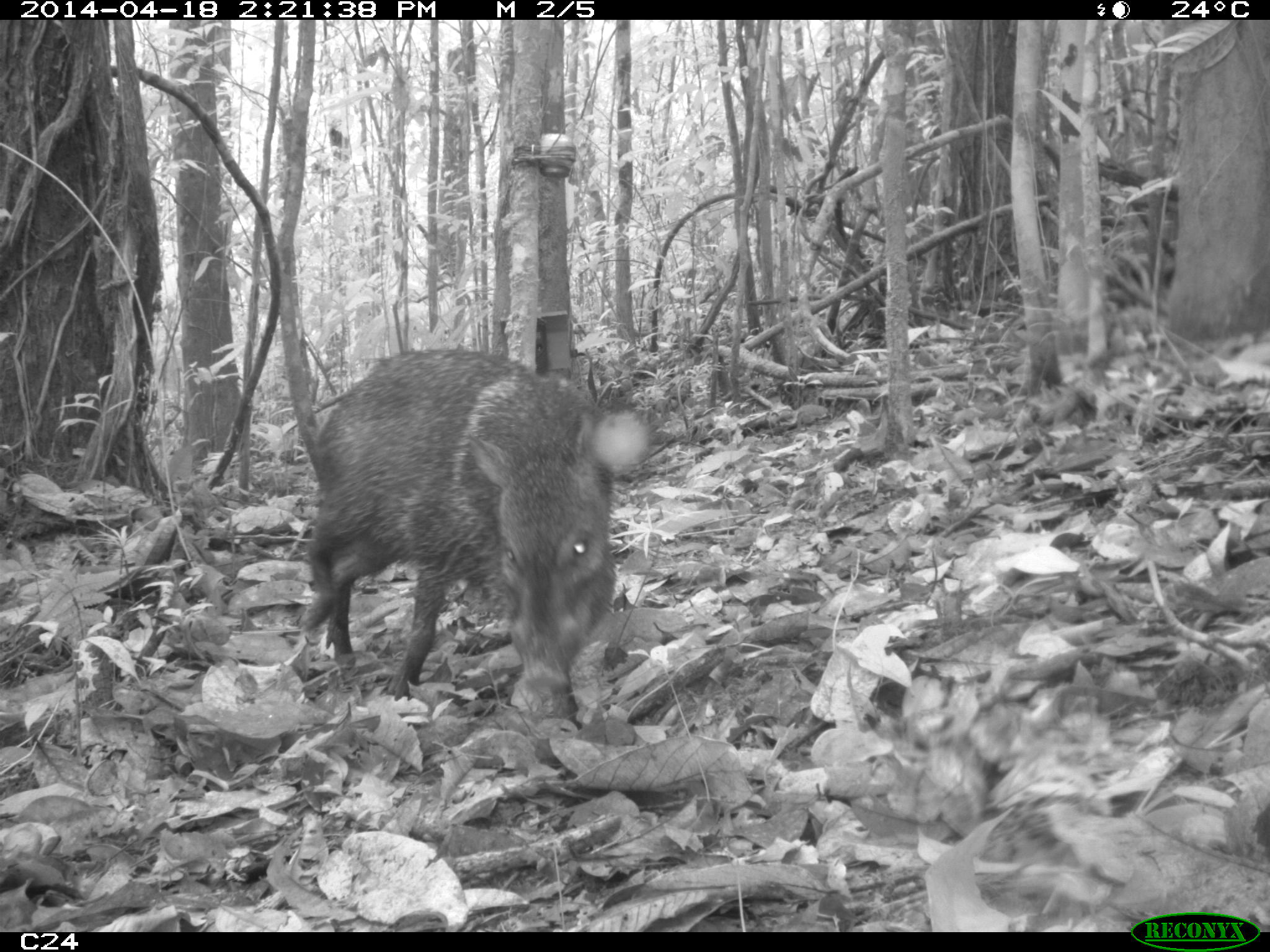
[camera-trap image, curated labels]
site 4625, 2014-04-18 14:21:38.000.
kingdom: Animalia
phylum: Chordata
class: Mammalia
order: Artiodactyla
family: Tayassuidae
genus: Pecari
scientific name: Pecari tajacu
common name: collared peccary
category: tayassu tajacu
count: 5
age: adult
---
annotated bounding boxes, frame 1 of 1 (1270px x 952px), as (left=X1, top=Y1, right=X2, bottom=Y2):
tayassu tajacu: (left=291, top=341, right=649, bottom=720)